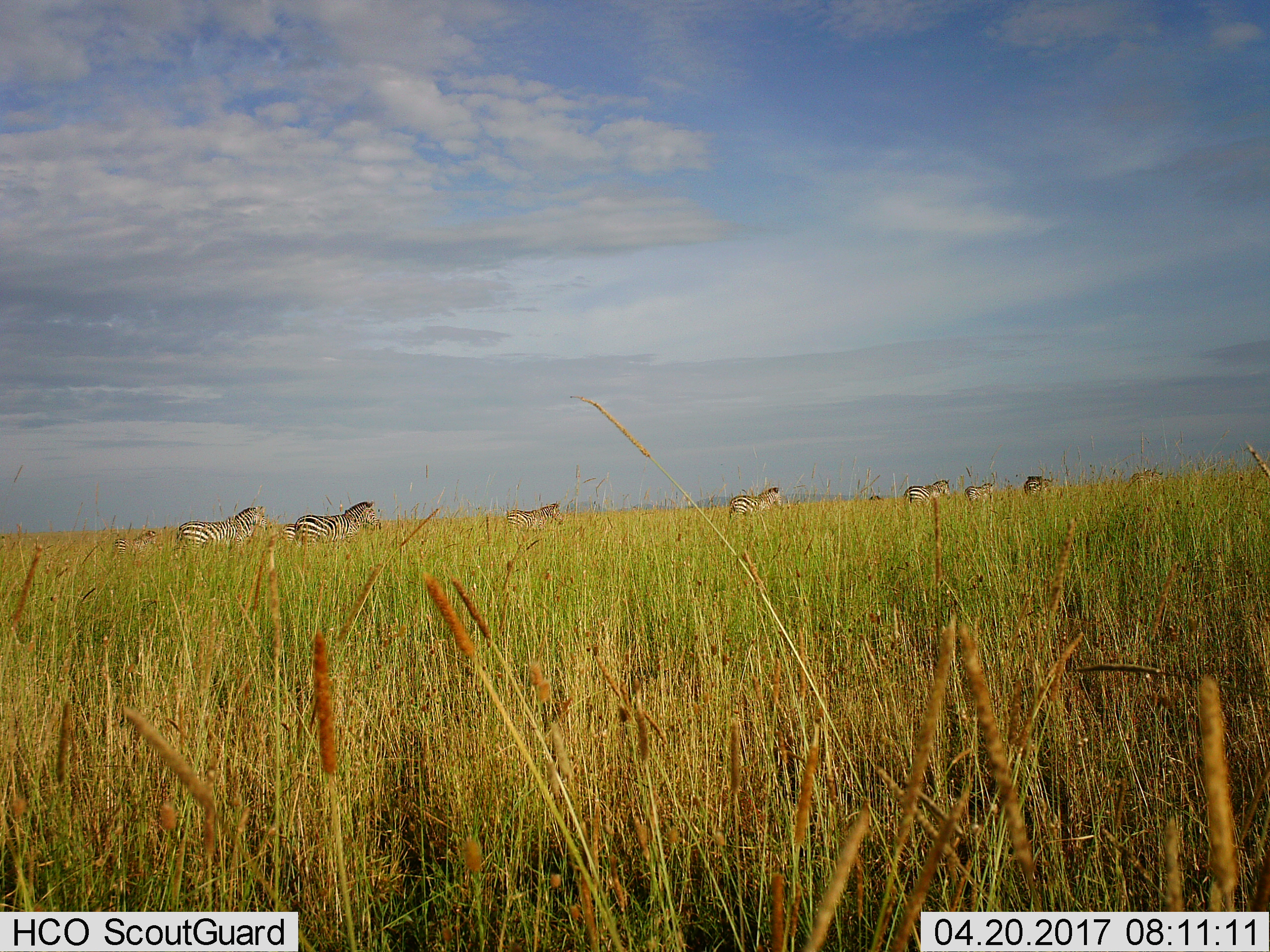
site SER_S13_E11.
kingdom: Animalia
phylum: Chordata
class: Mammalia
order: Perissodactyla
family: Equidae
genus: Equus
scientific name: Equus quagga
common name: plains zebra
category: zebraplains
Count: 9.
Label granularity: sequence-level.